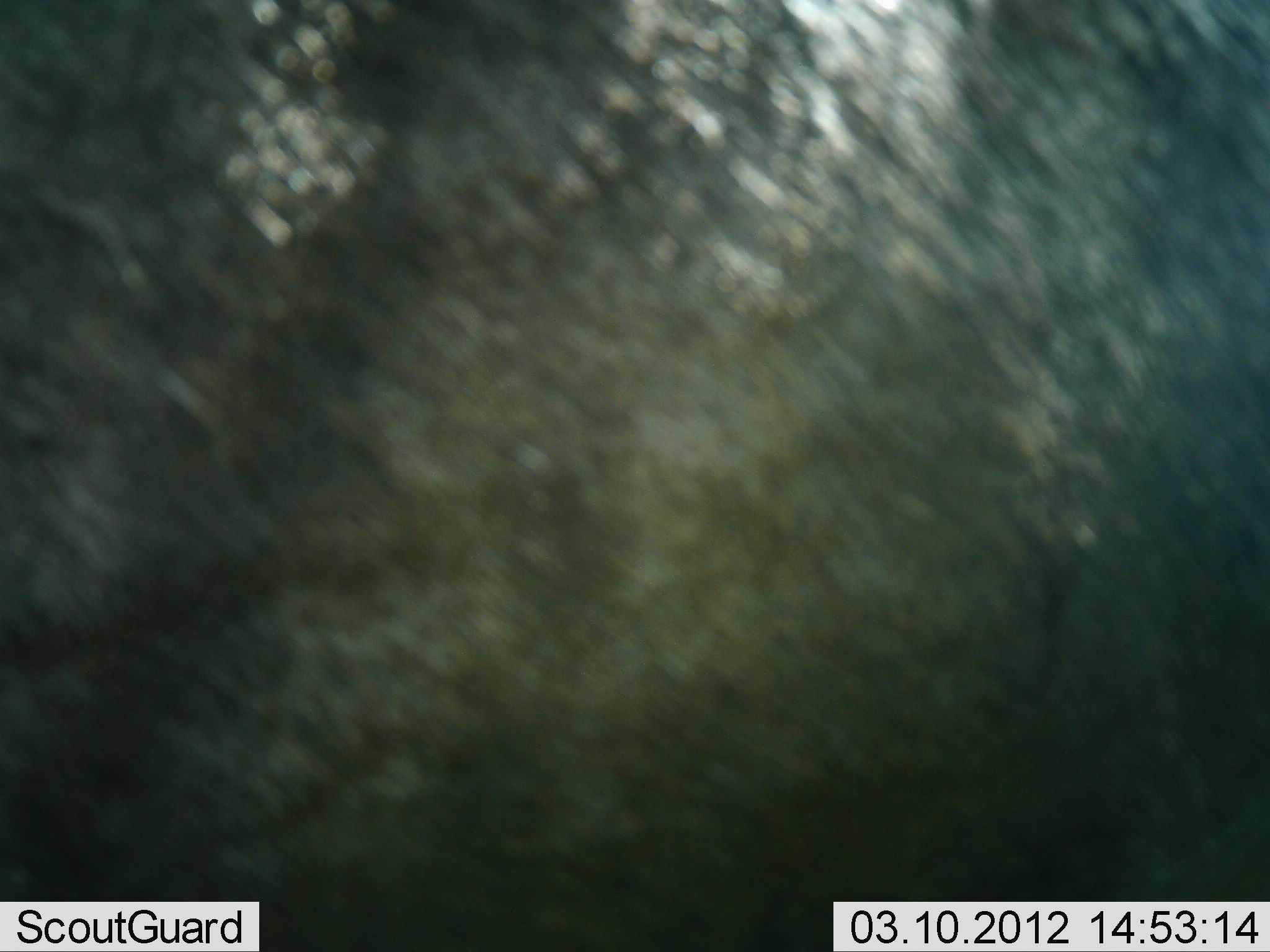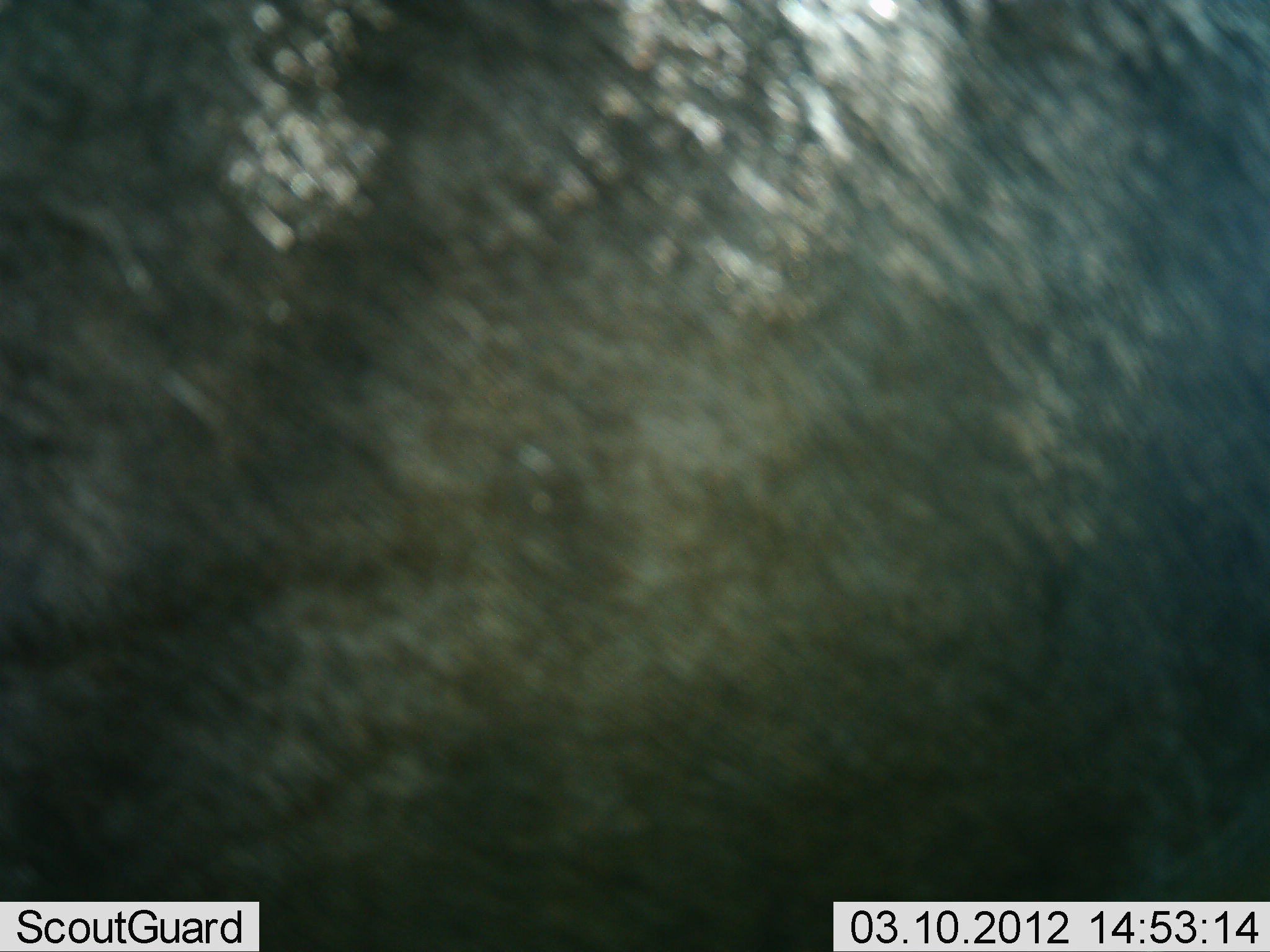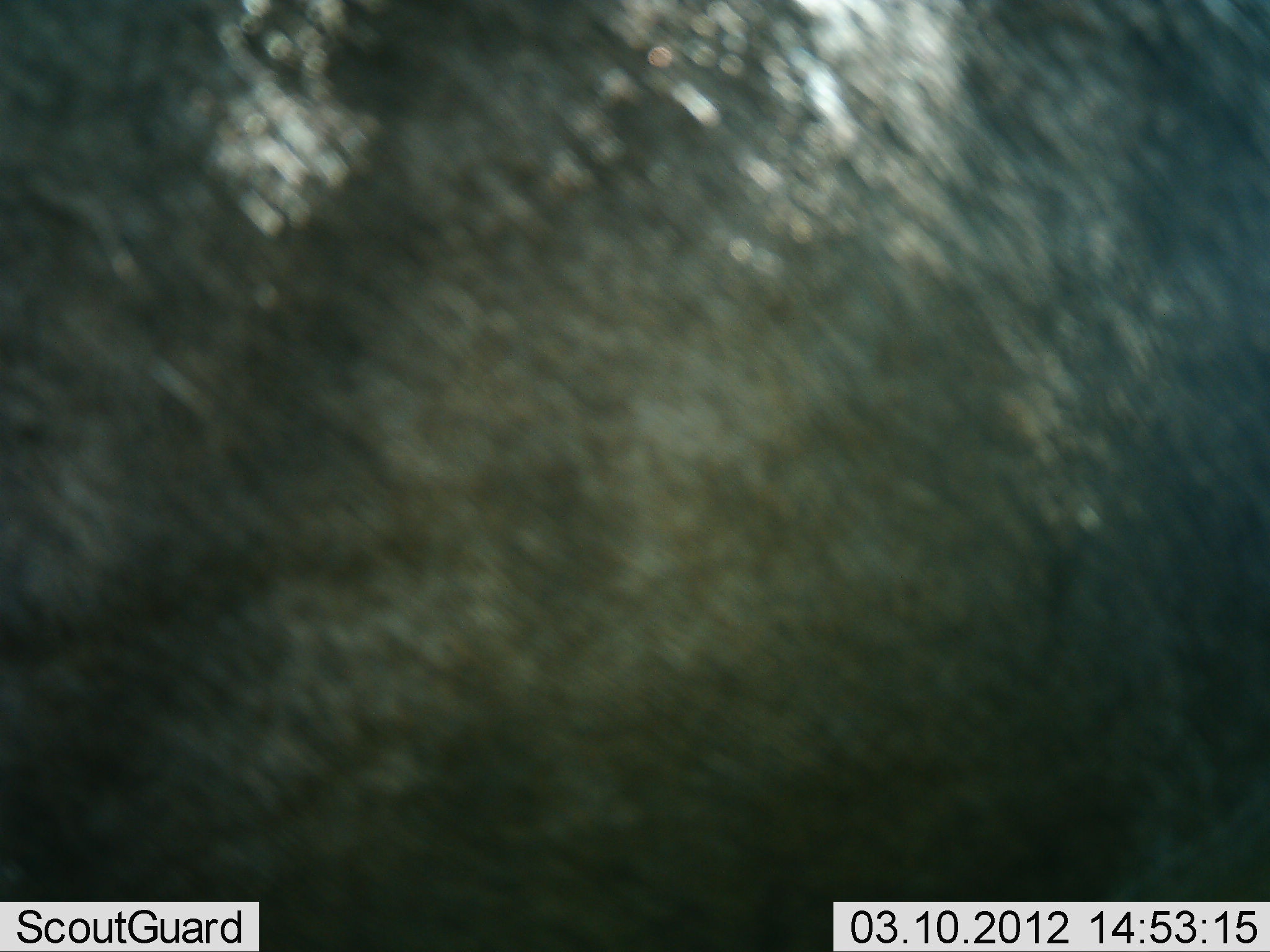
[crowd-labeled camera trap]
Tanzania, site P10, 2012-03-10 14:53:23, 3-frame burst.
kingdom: Animalia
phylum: Chordata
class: Mammalia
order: Artiodactyla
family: Bovidae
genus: Connochaetes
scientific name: Connochaetes taurinus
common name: blue wildebeest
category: wildebeest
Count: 1.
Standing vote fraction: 100%.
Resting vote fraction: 0%.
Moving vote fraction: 0%.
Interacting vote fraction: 0%.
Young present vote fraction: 0%.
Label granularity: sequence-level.